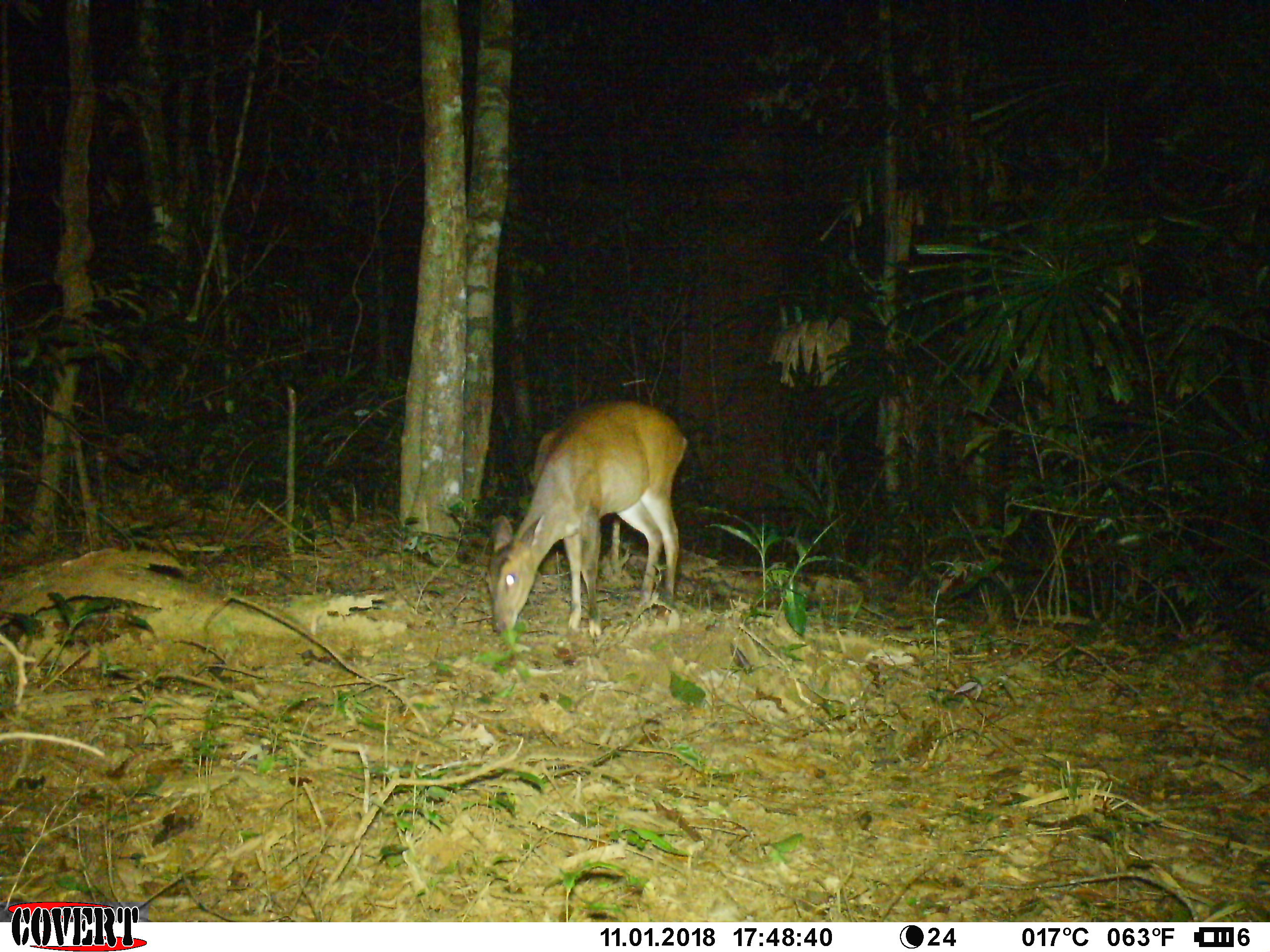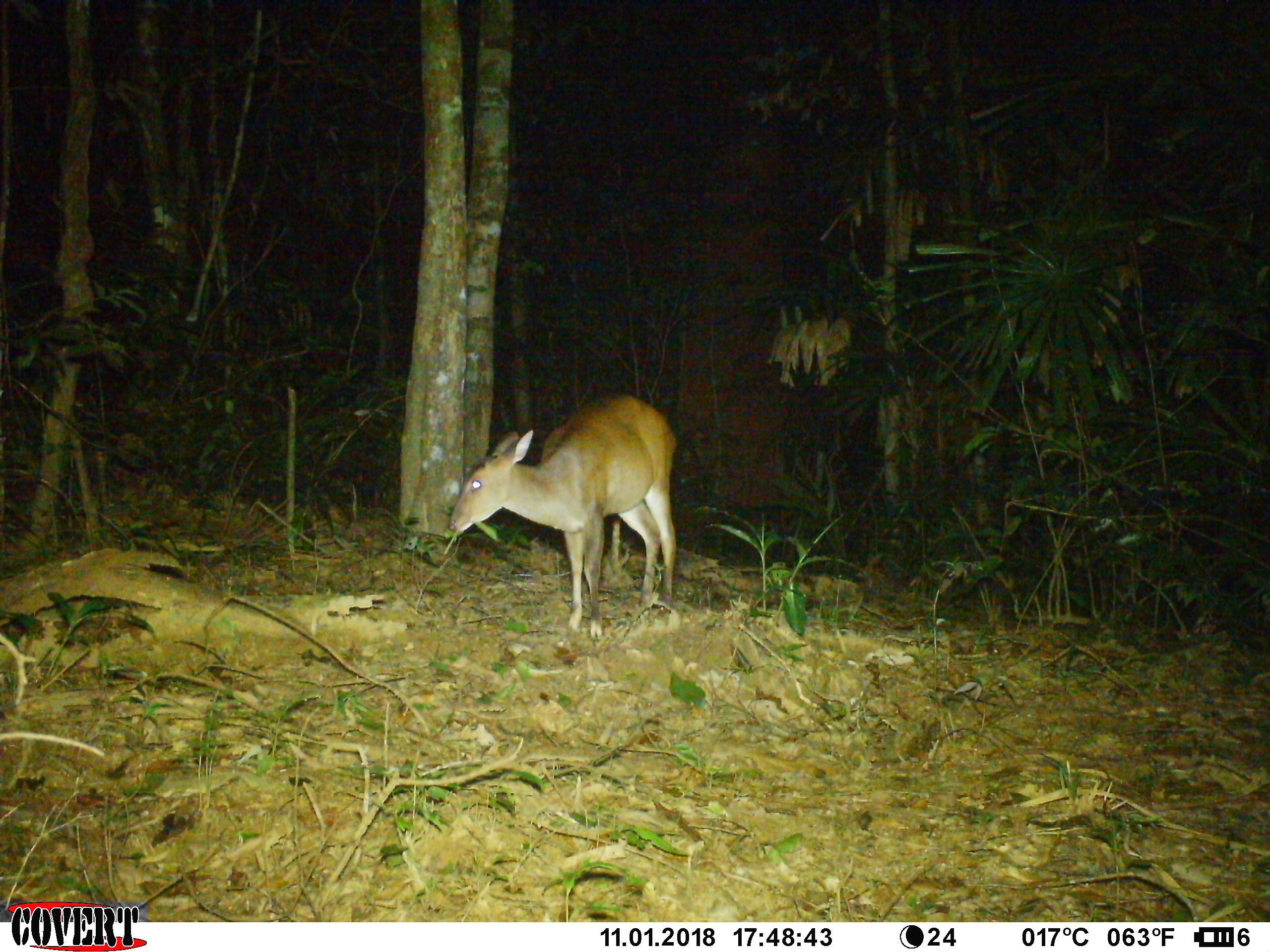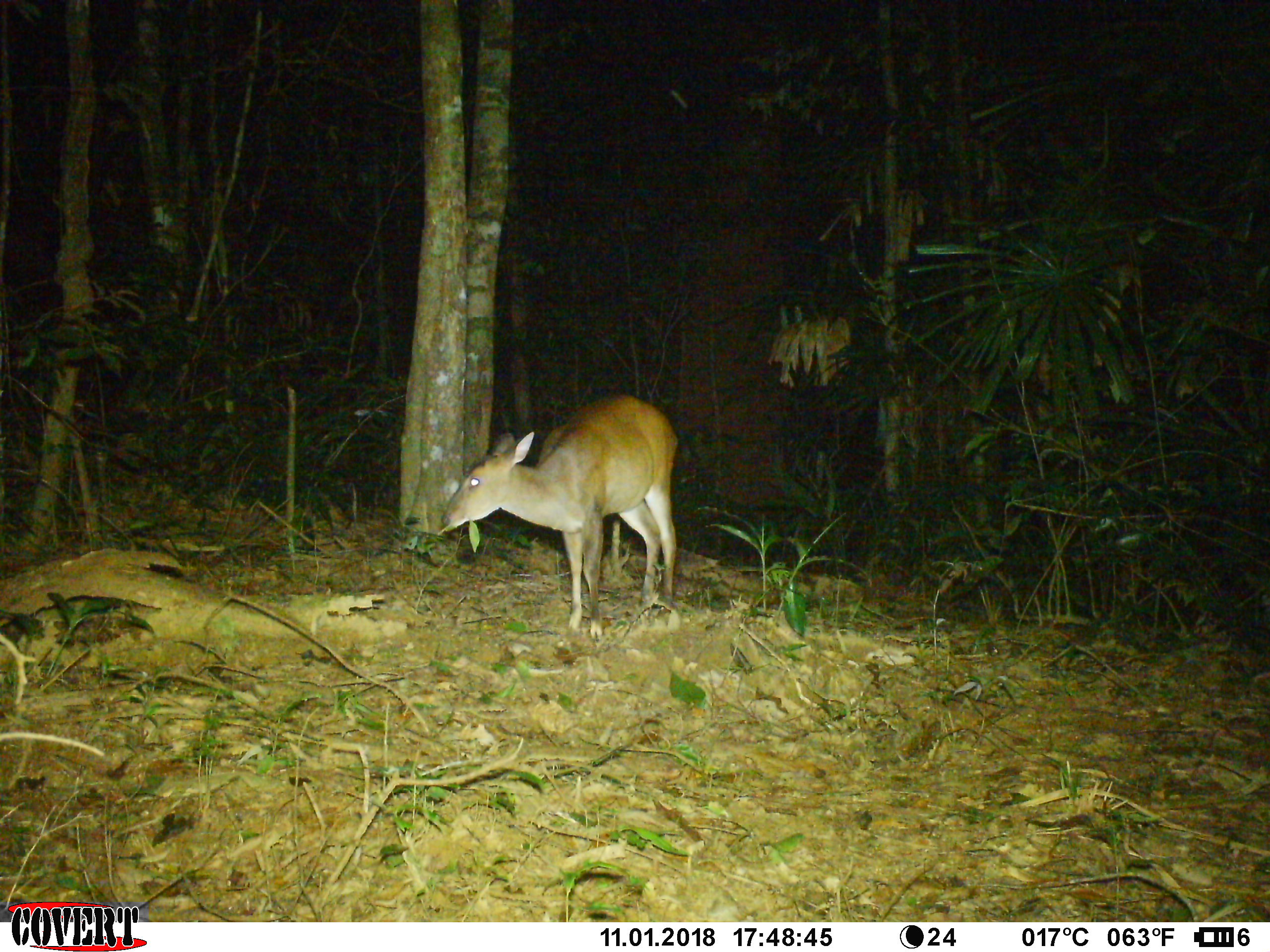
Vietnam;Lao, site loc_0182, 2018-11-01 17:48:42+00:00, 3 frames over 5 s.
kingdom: Animalia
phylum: Chordata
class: Mammalia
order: Artiodactyla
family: Cervidae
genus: Muntiacus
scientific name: Muntiacus vuquangensis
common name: large-antlered muntjac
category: large antlered muntjac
Large antlered muntjac (large-antlered muntjac) (Muntiacus vuquangensis). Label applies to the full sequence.